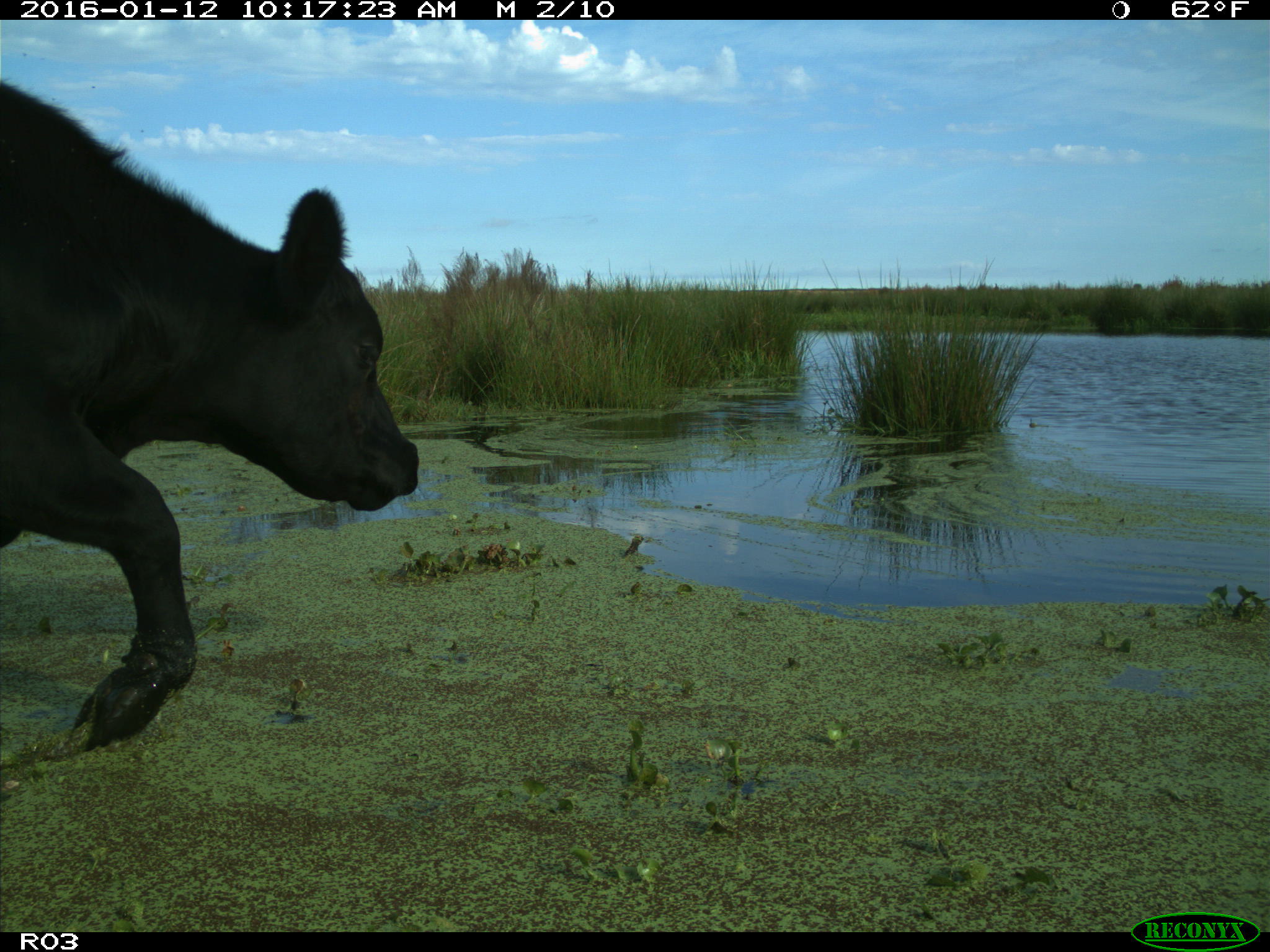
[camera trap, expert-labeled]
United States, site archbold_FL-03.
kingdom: Animalia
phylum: Chordata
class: Mammalia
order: Artiodactyla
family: Bovidae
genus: Bos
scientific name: Bos taurus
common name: domestic cow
Bos taurus (domestic cow).